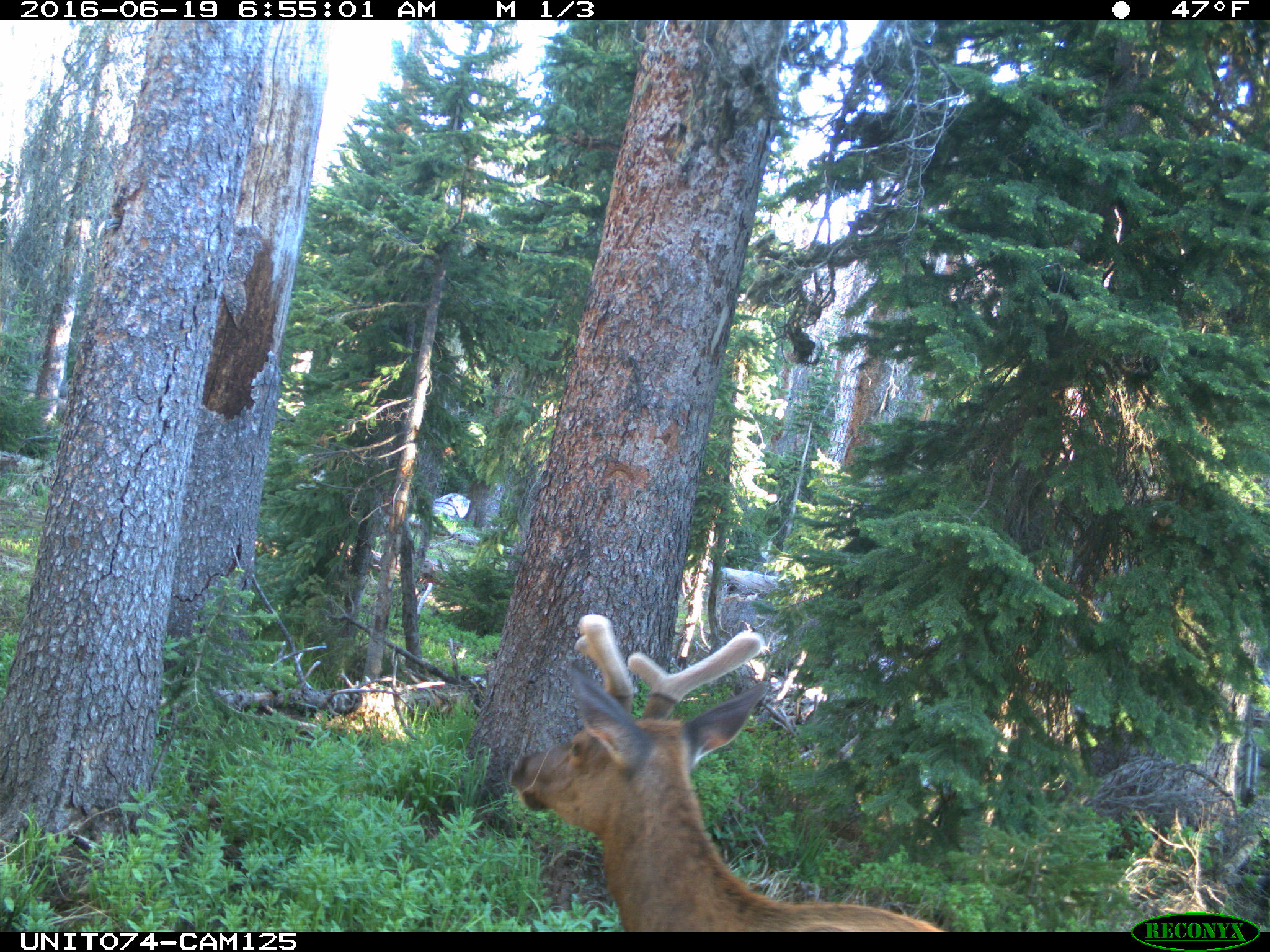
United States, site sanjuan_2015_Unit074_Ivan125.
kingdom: Animalia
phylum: Chordata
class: Mammalia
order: Artiodactyla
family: Cervidae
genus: Cervus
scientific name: Cervus elaphus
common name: red deer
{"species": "Cervus elaphus (red deer)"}